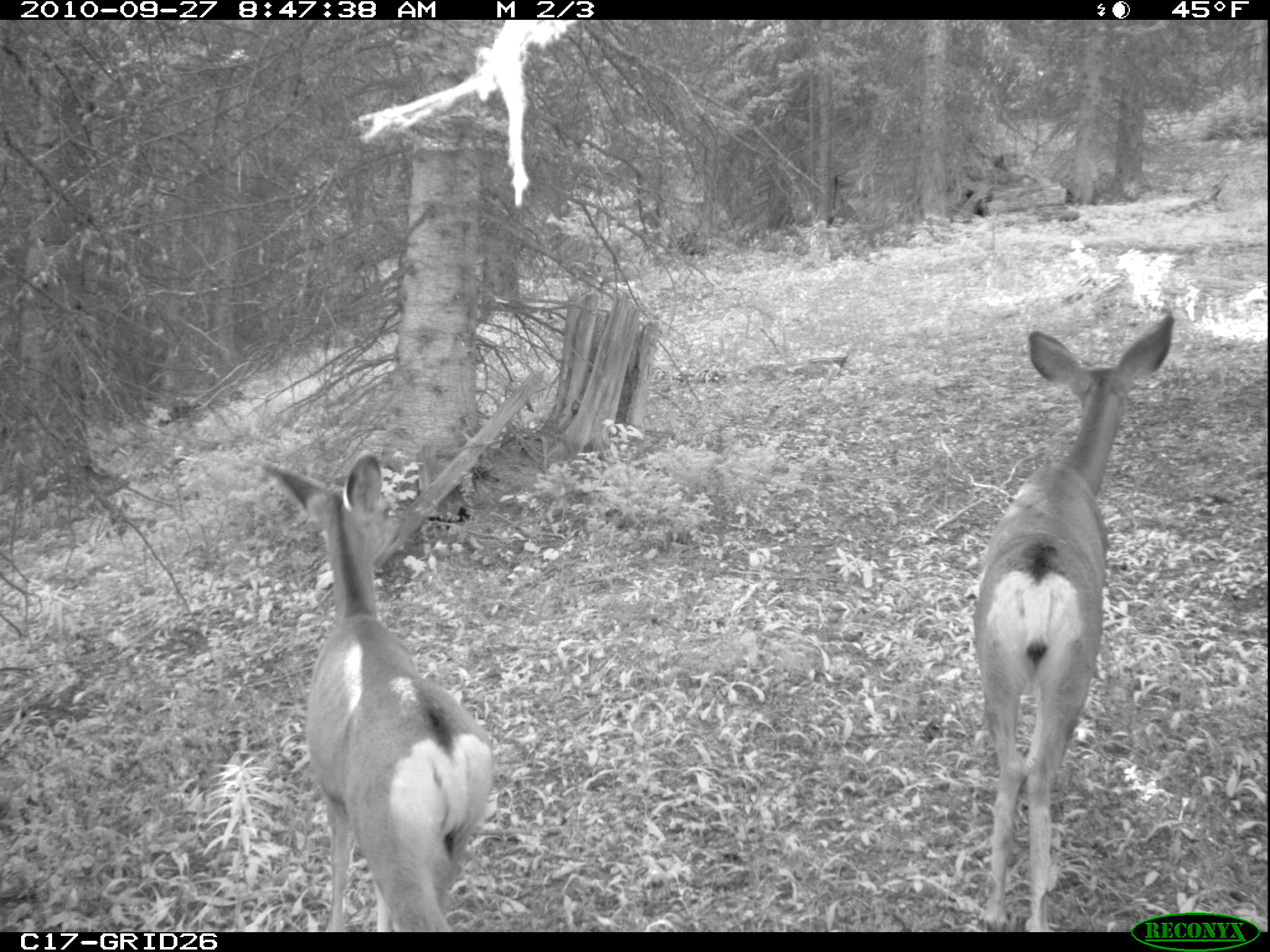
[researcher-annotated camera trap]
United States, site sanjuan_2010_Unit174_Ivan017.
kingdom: Animalia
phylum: Chordata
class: Mammalia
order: Artiodactyla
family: Cervidae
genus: Odocoileus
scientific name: Odocoileus hemionus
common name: mule deer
Odocoileus hemionus (mule deer).